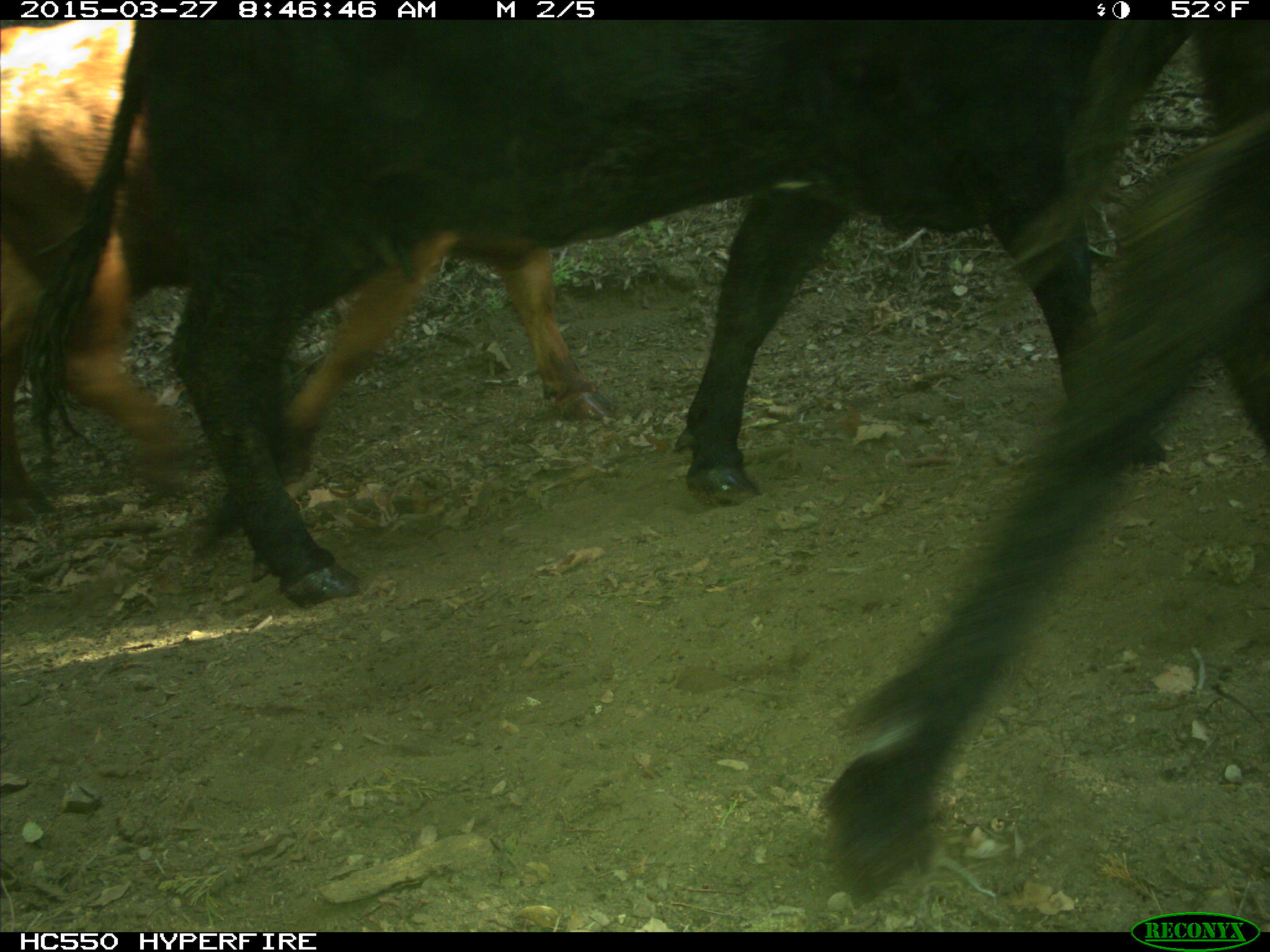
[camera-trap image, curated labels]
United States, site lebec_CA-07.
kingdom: Animalia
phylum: Chordata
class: Mammalia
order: Artiodactyla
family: Bovidae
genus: Bos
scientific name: Bos taurus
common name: domestic cow